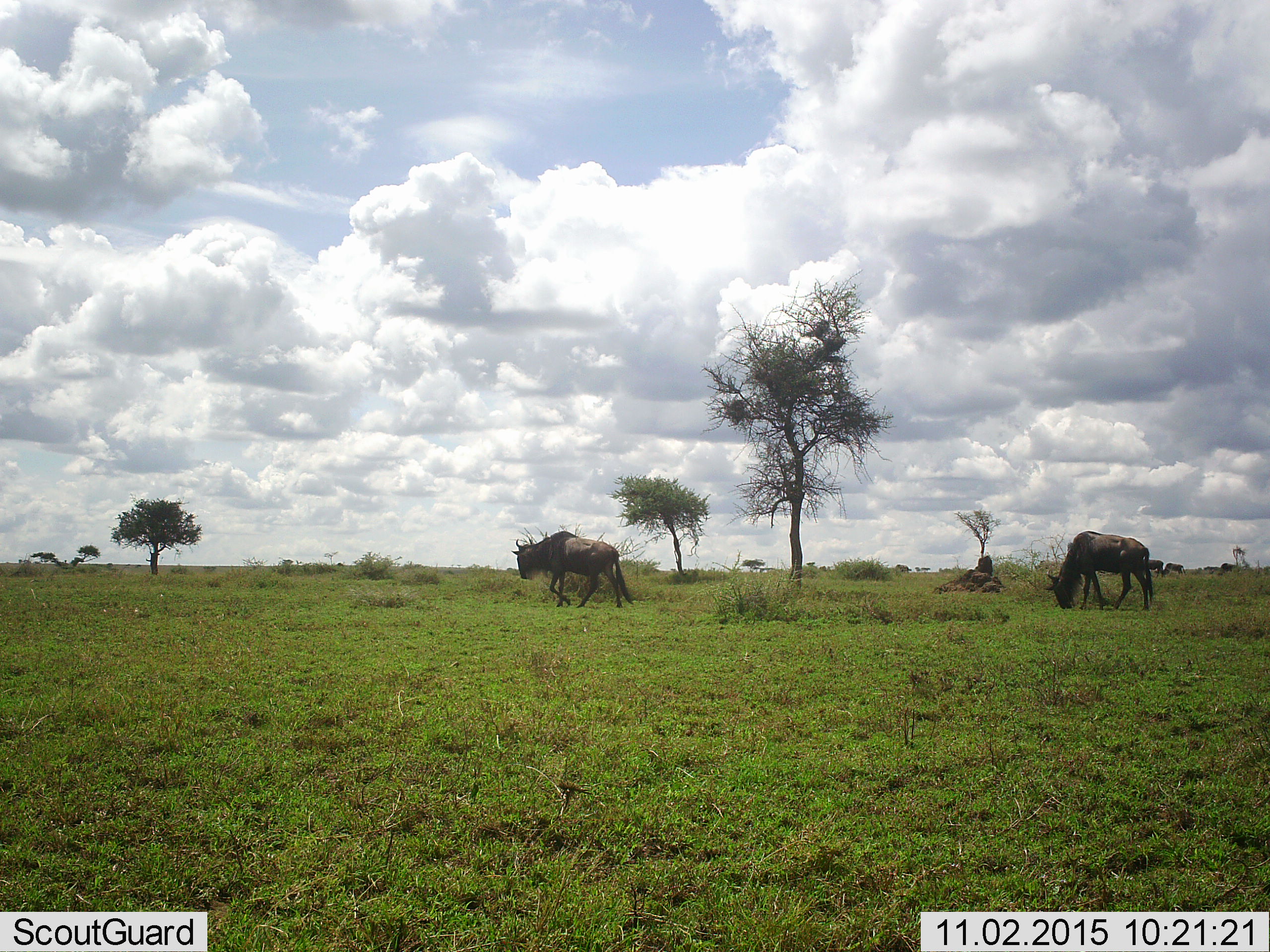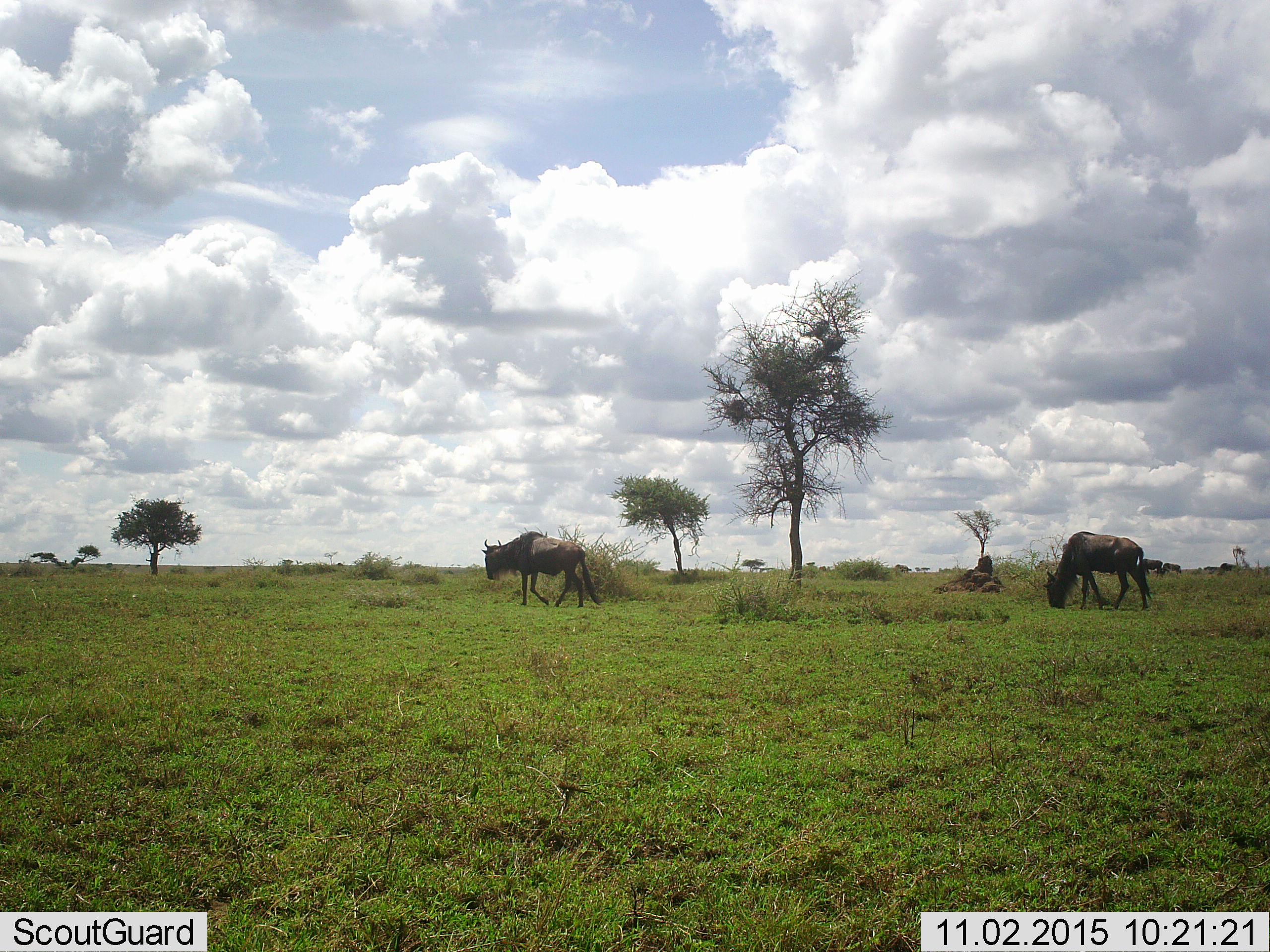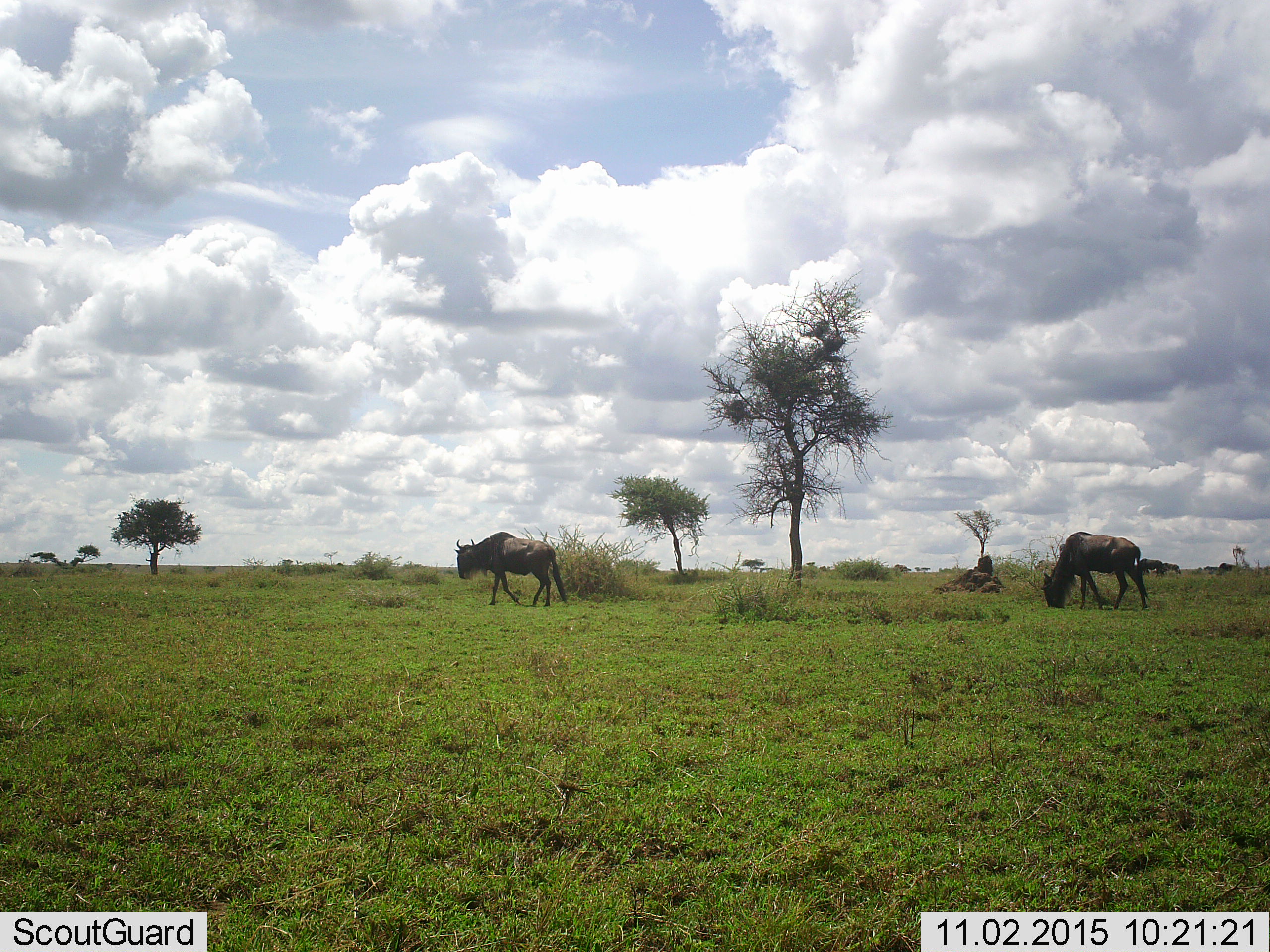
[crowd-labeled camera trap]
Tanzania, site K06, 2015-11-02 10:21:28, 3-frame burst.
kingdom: Animalia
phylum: Chordata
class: Mammalia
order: Artiodactyla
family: Bovidae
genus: Connochaetes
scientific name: Connochaetes taurinus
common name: blue wildebeest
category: wildebeest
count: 6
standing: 25%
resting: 0%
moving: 88%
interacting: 0%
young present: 0%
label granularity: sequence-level